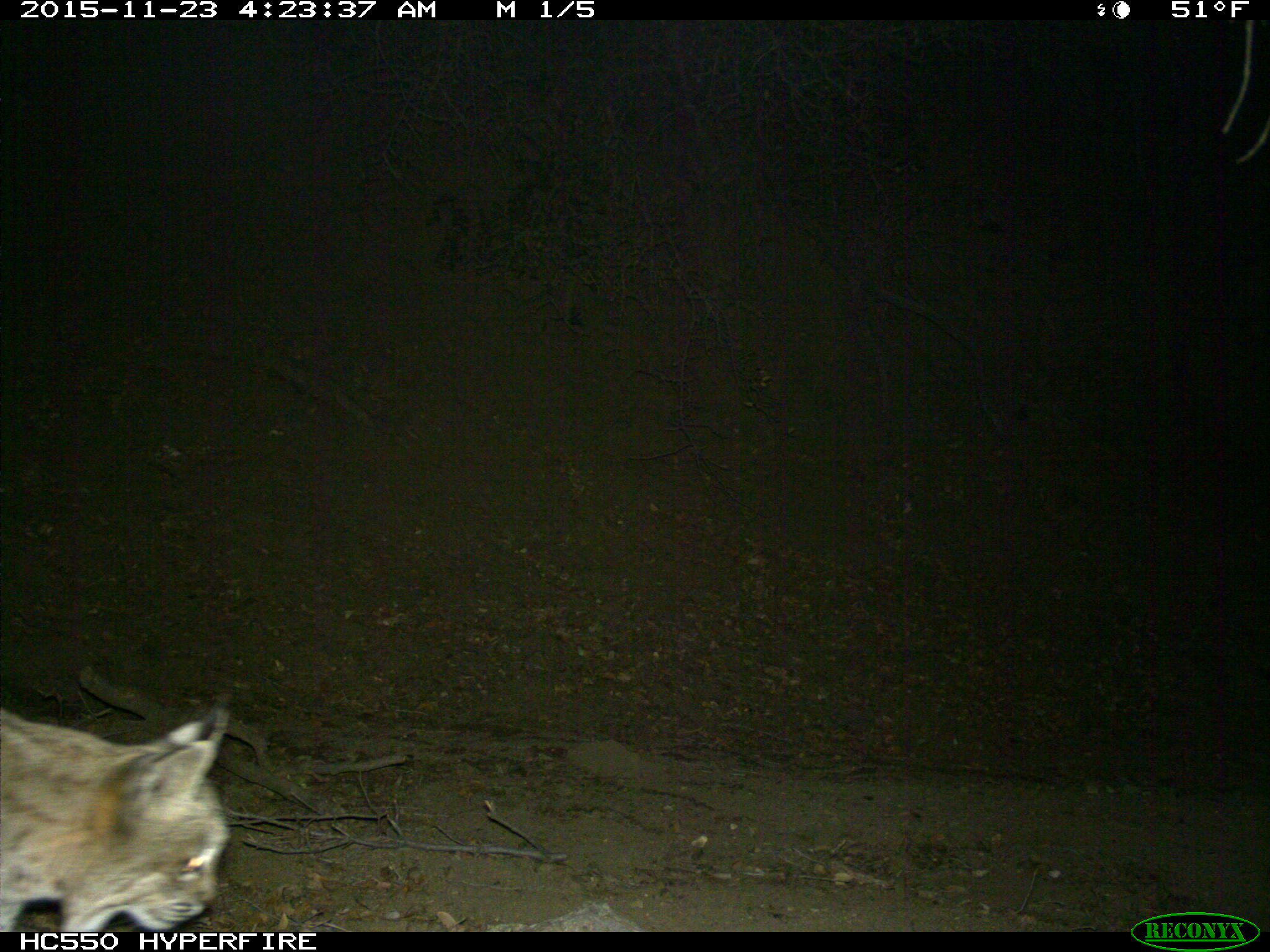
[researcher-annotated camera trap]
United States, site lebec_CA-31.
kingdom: Animalia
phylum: Chordata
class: Mammalia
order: Carnivora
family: Felidae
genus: Lynx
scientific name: Lynx rufus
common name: bobcat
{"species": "Lynx rufus (bobcat)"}